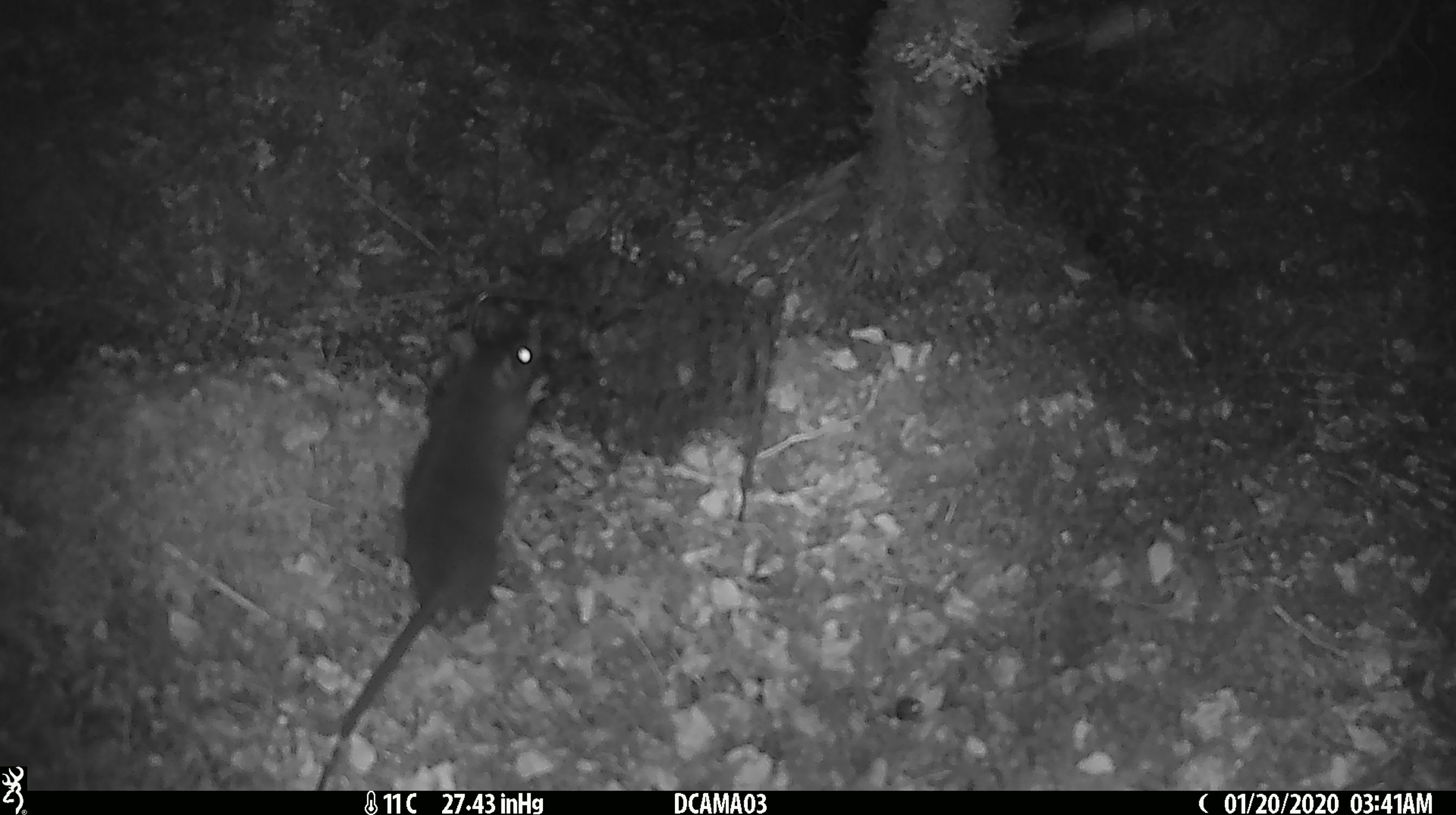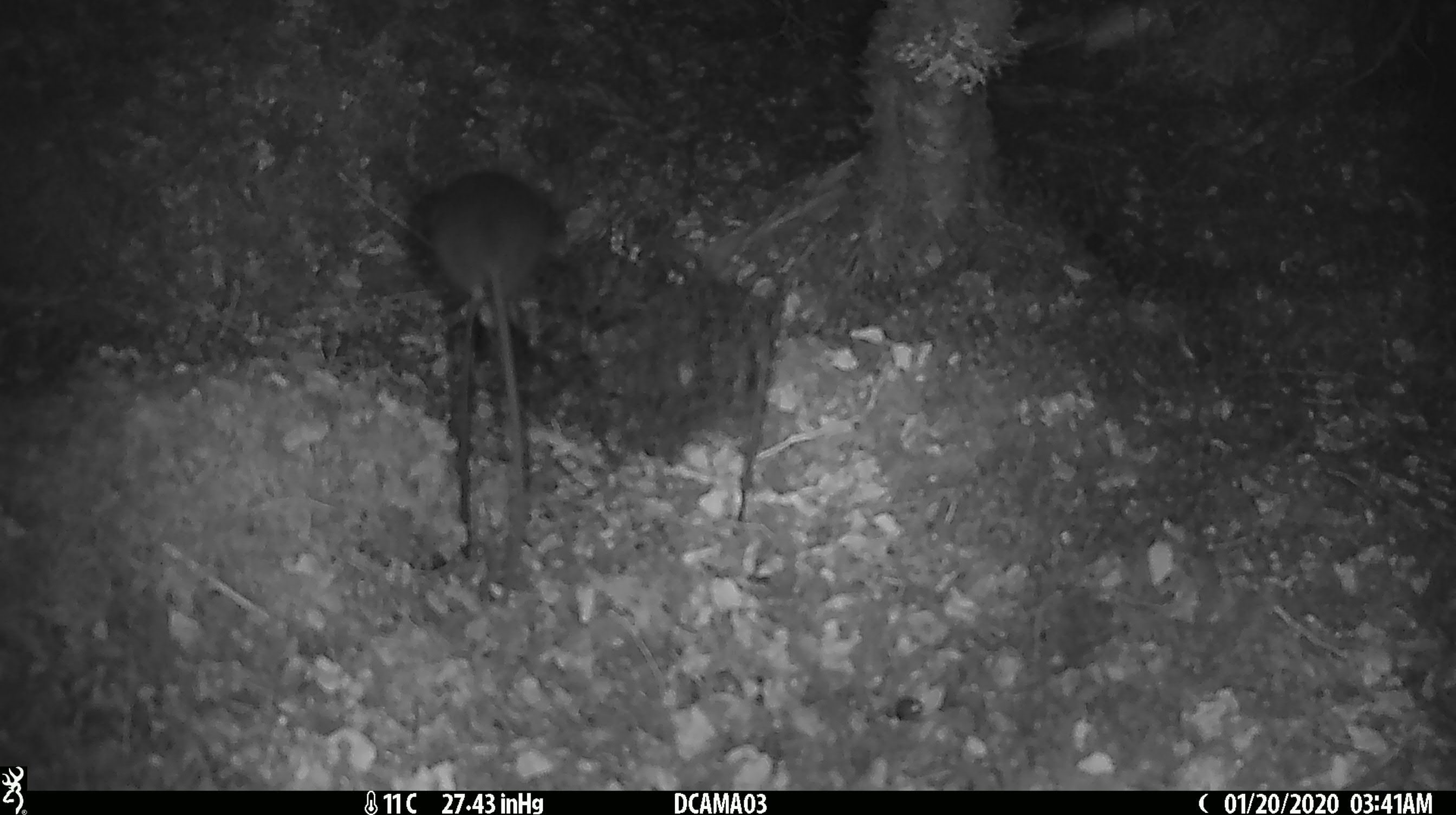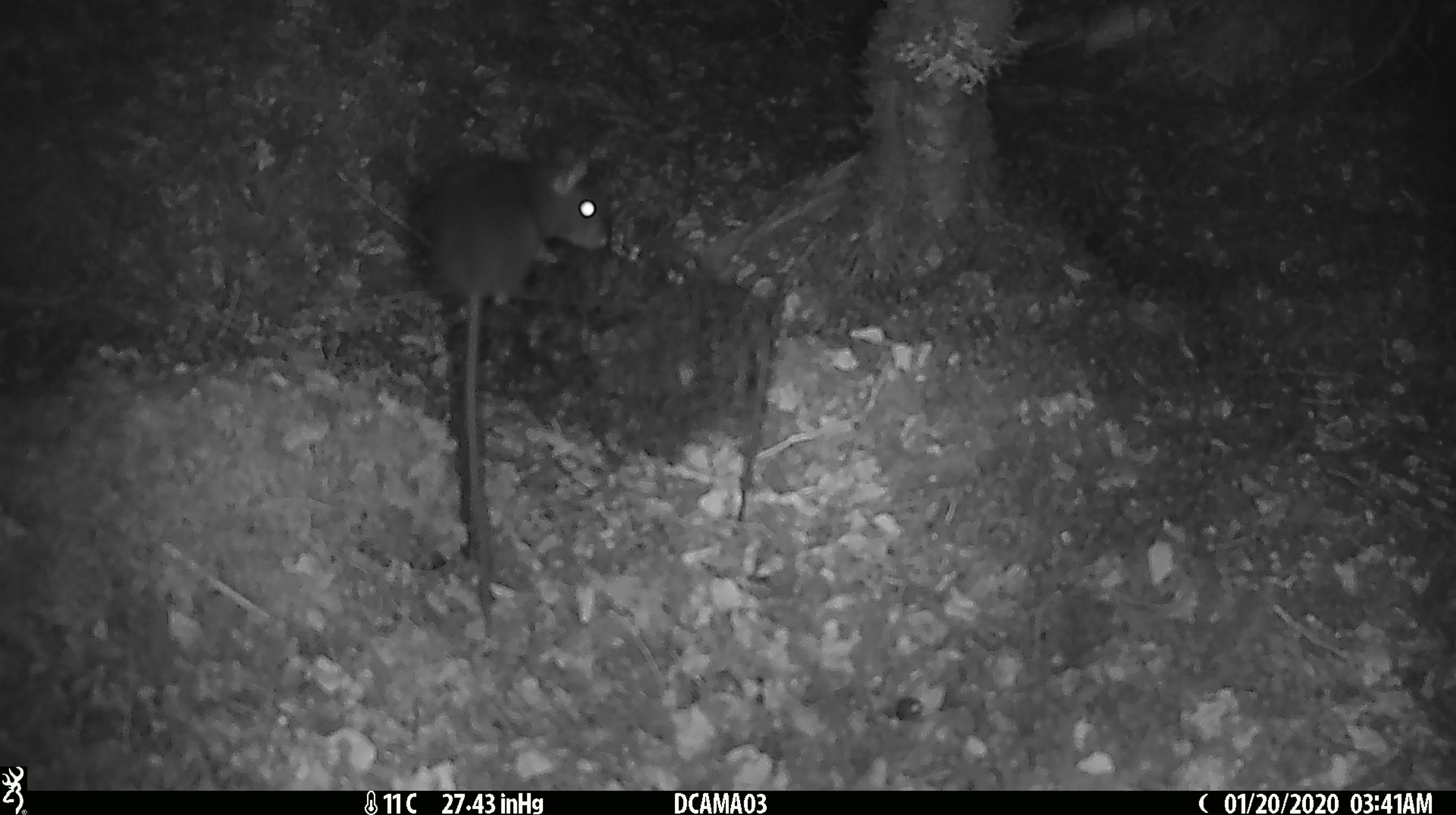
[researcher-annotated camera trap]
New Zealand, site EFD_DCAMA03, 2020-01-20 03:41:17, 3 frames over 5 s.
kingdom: Animalia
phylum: Chordata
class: Mammalia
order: Rodentia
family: Muridae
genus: Rattus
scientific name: Rattus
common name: rat